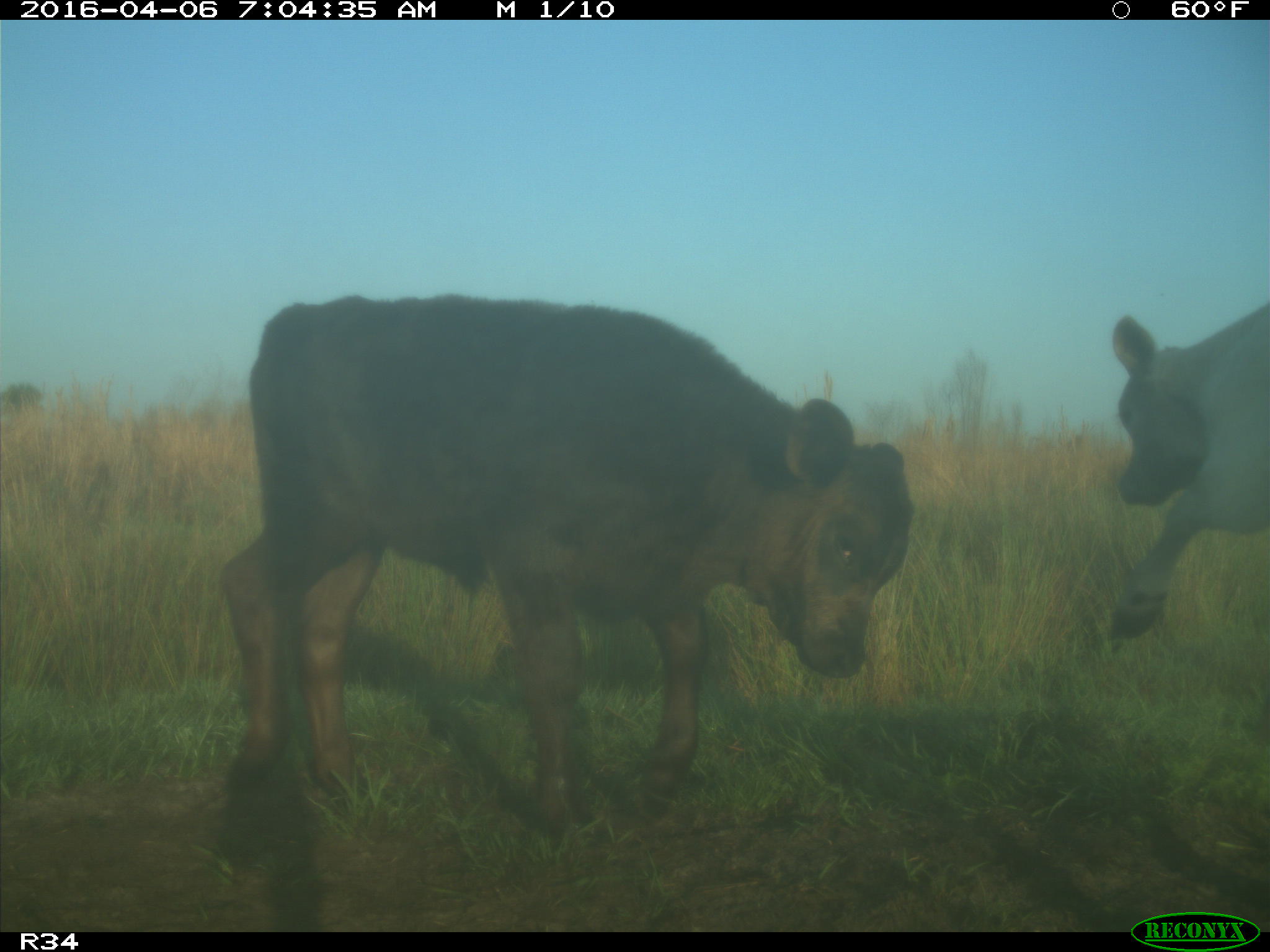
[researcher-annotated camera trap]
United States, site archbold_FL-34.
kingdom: Animalia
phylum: Chordata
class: Mammalia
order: Artiodactyla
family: Bovidae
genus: Bos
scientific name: Bos taurus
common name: domestic cow